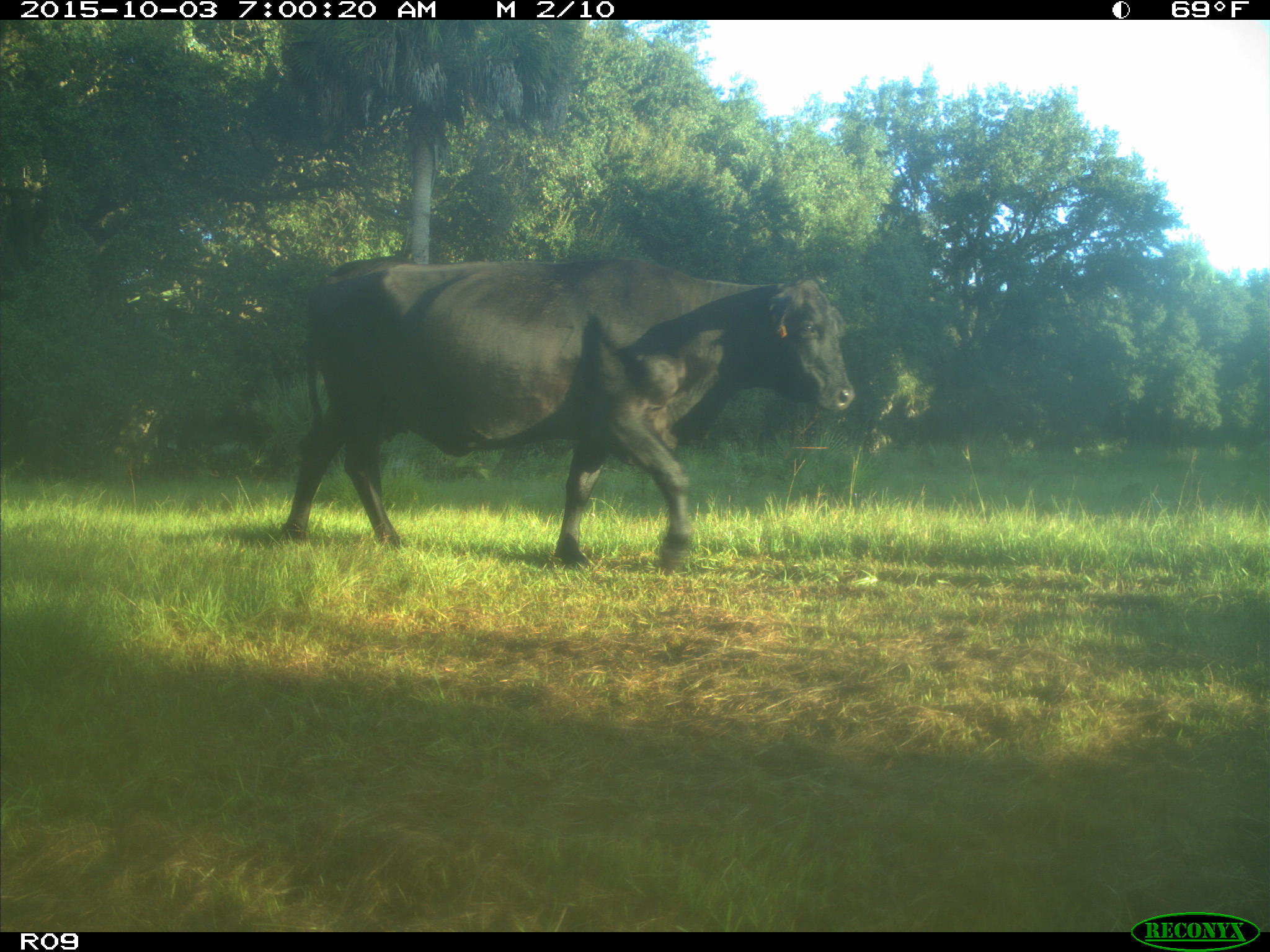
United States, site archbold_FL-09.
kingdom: Animalia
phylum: Chordata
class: Mammalia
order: Artiodactyla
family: Bovidae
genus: Bos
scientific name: Bos taurus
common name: domestic cow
Bos taurus (domestic cow).